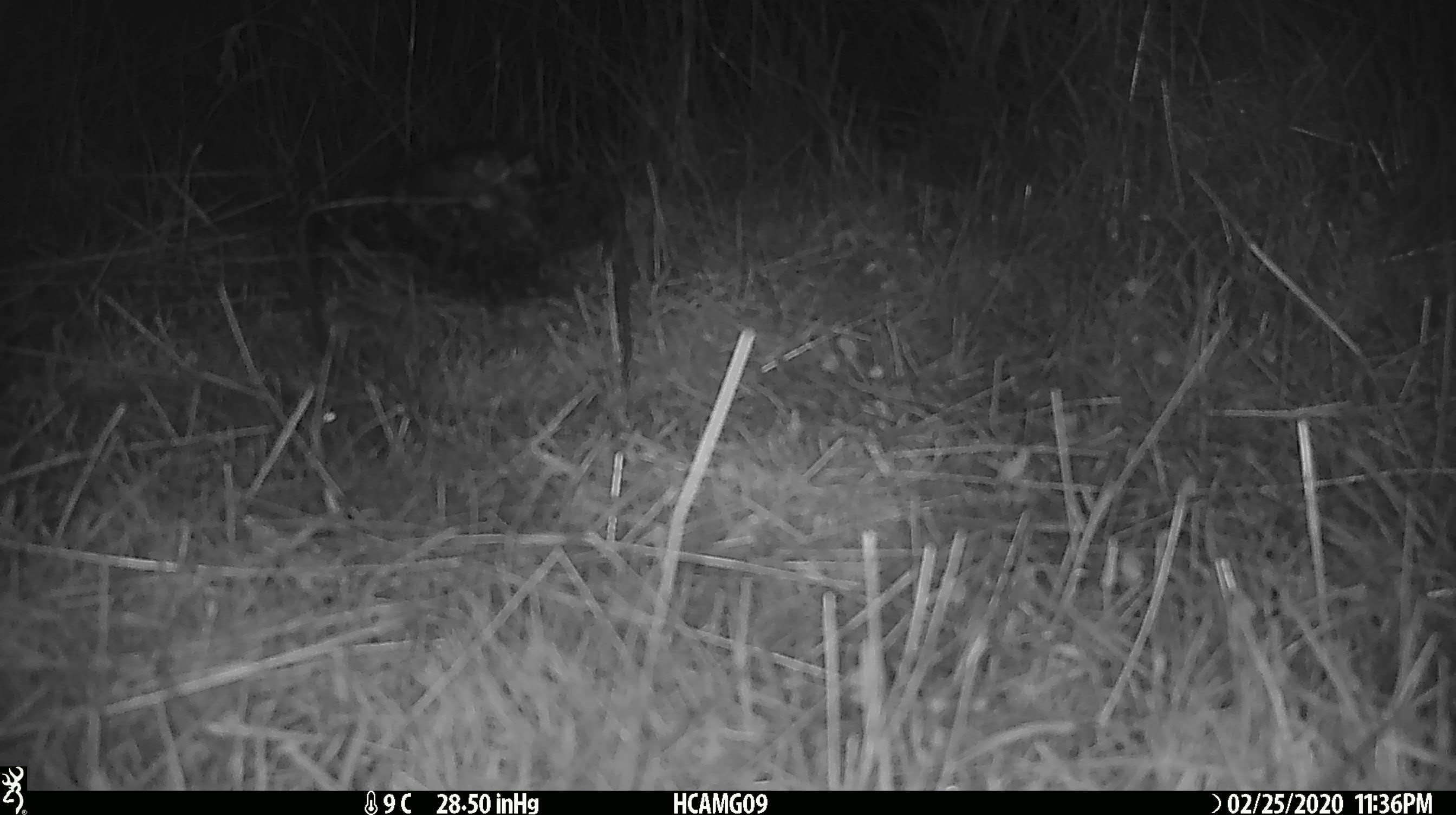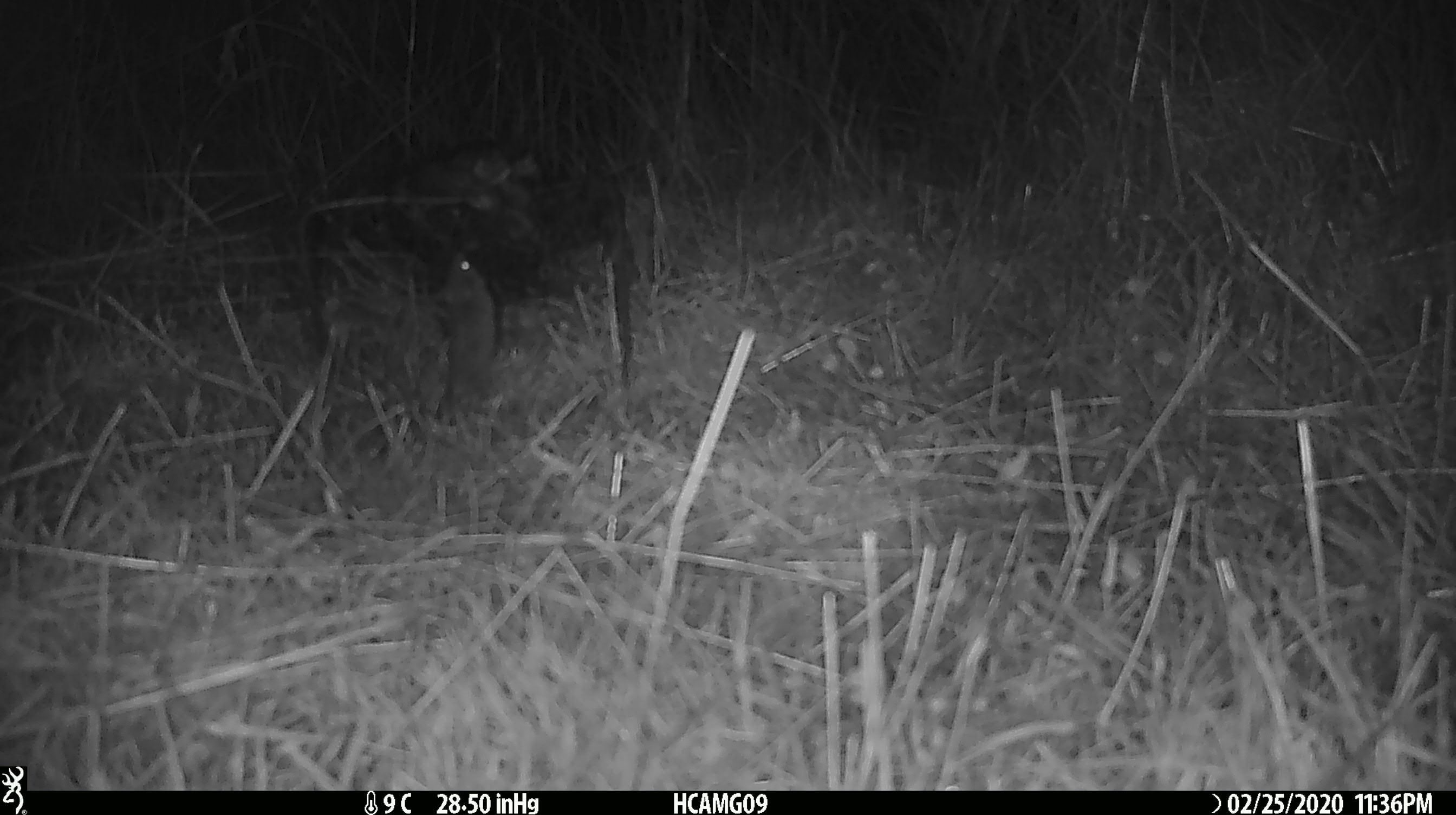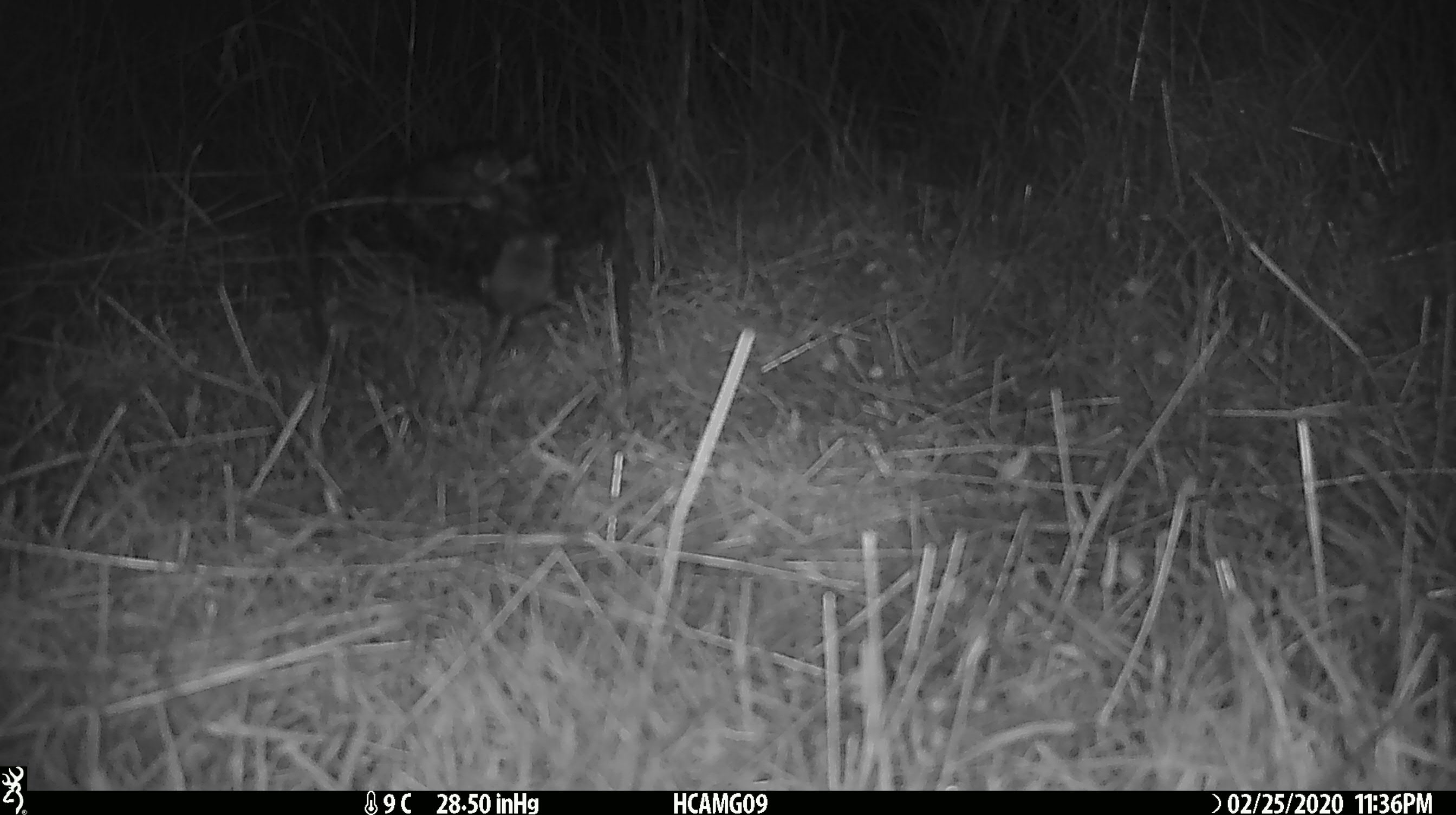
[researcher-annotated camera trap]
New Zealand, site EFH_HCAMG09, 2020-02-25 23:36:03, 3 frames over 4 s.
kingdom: Animalia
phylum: Chordata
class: Mammalia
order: Rodentia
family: Muridae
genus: Mus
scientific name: Mus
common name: mouse